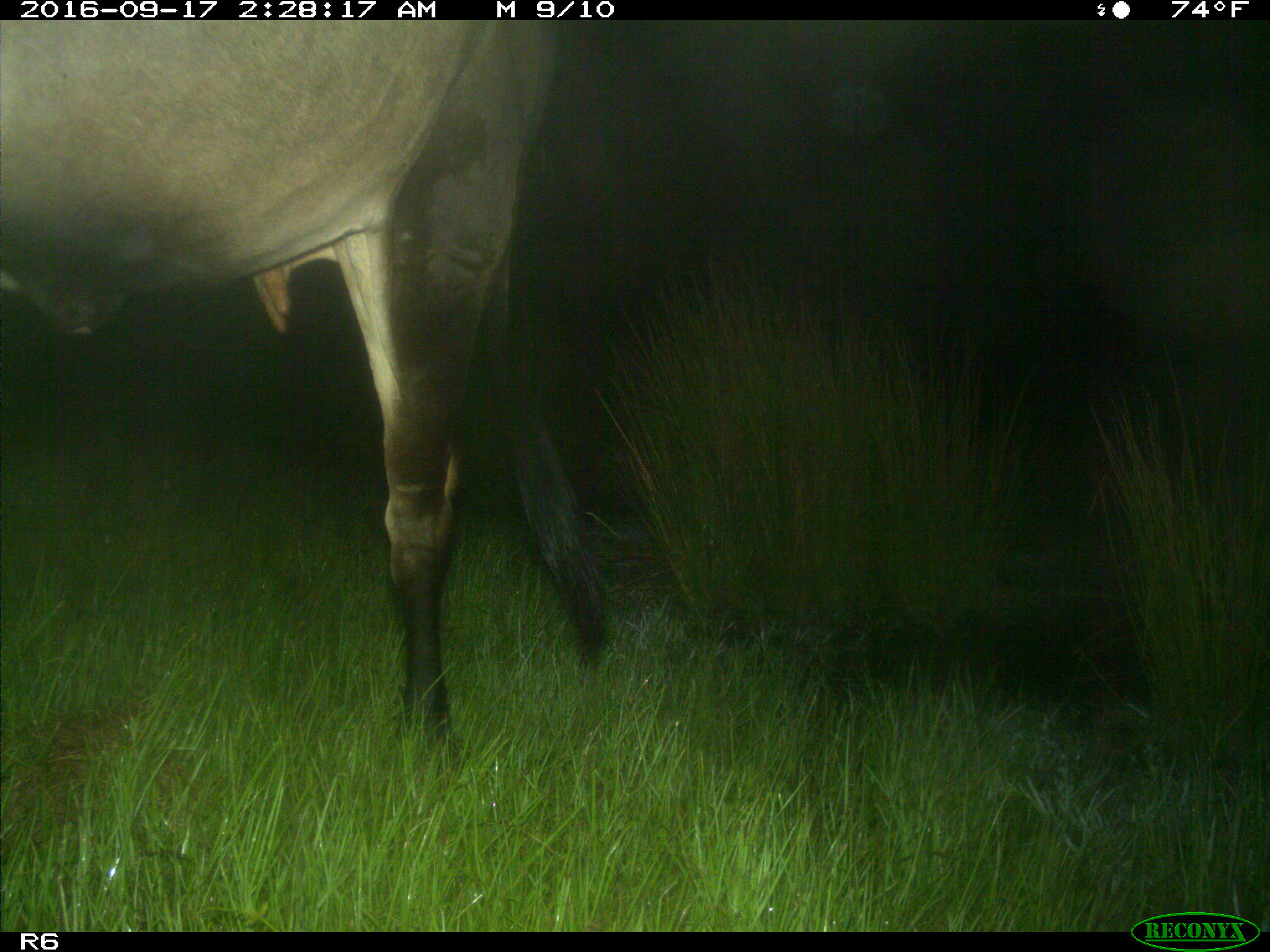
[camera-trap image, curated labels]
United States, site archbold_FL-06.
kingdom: Animalia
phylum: Chordata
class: Mammalia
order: Artiodactyla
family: Bovidae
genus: Bos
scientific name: Bos taurus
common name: domestic cow